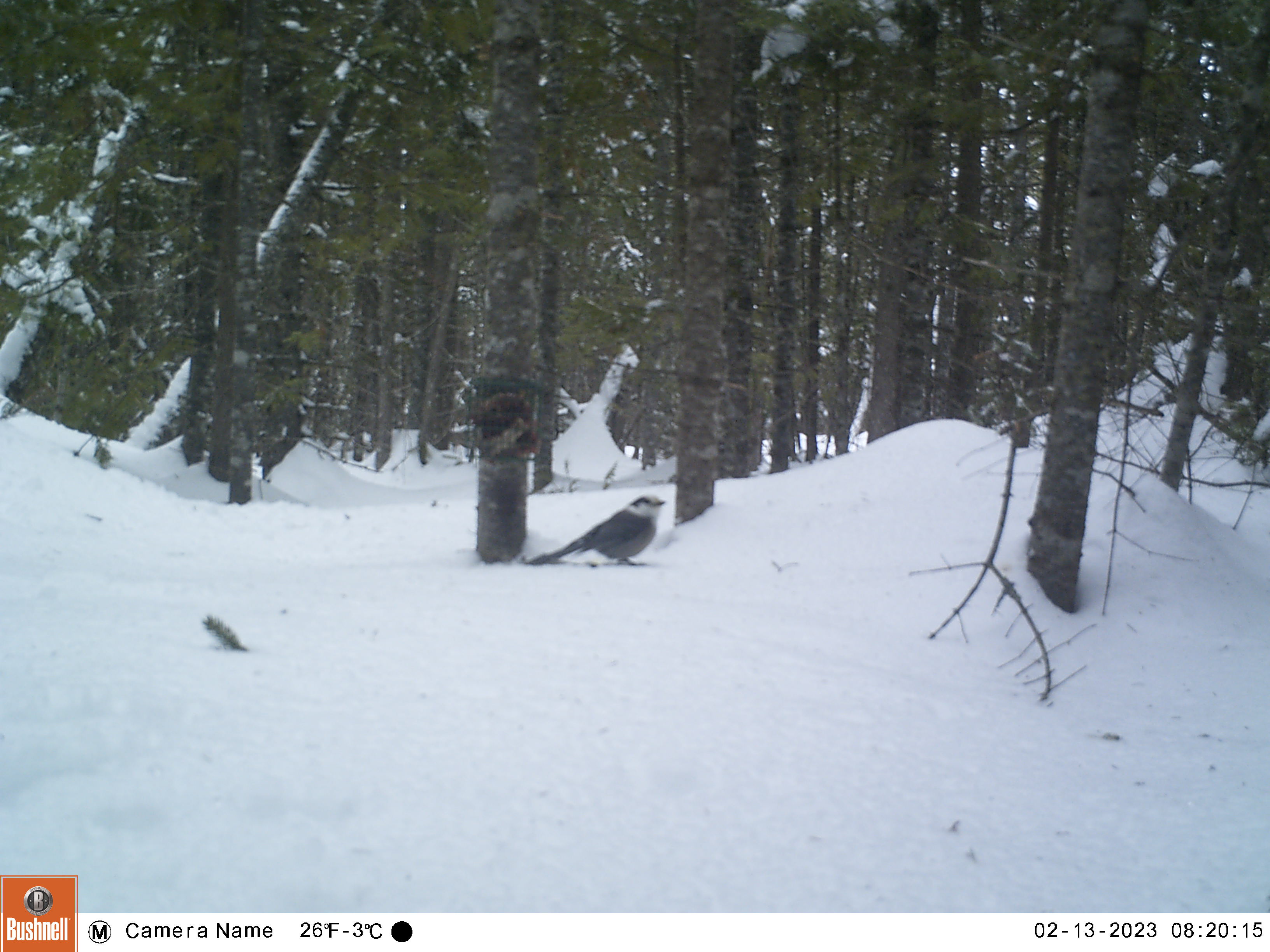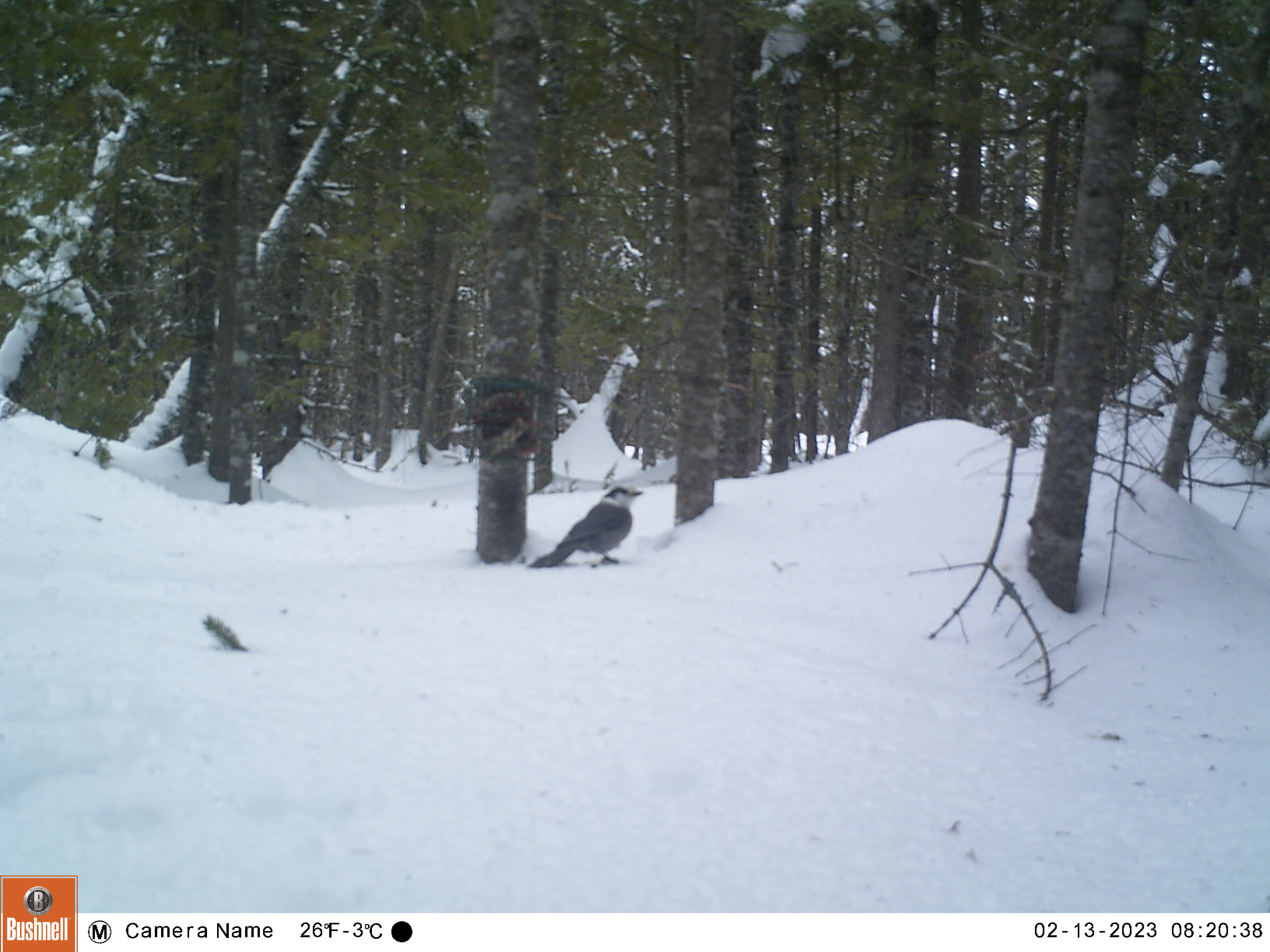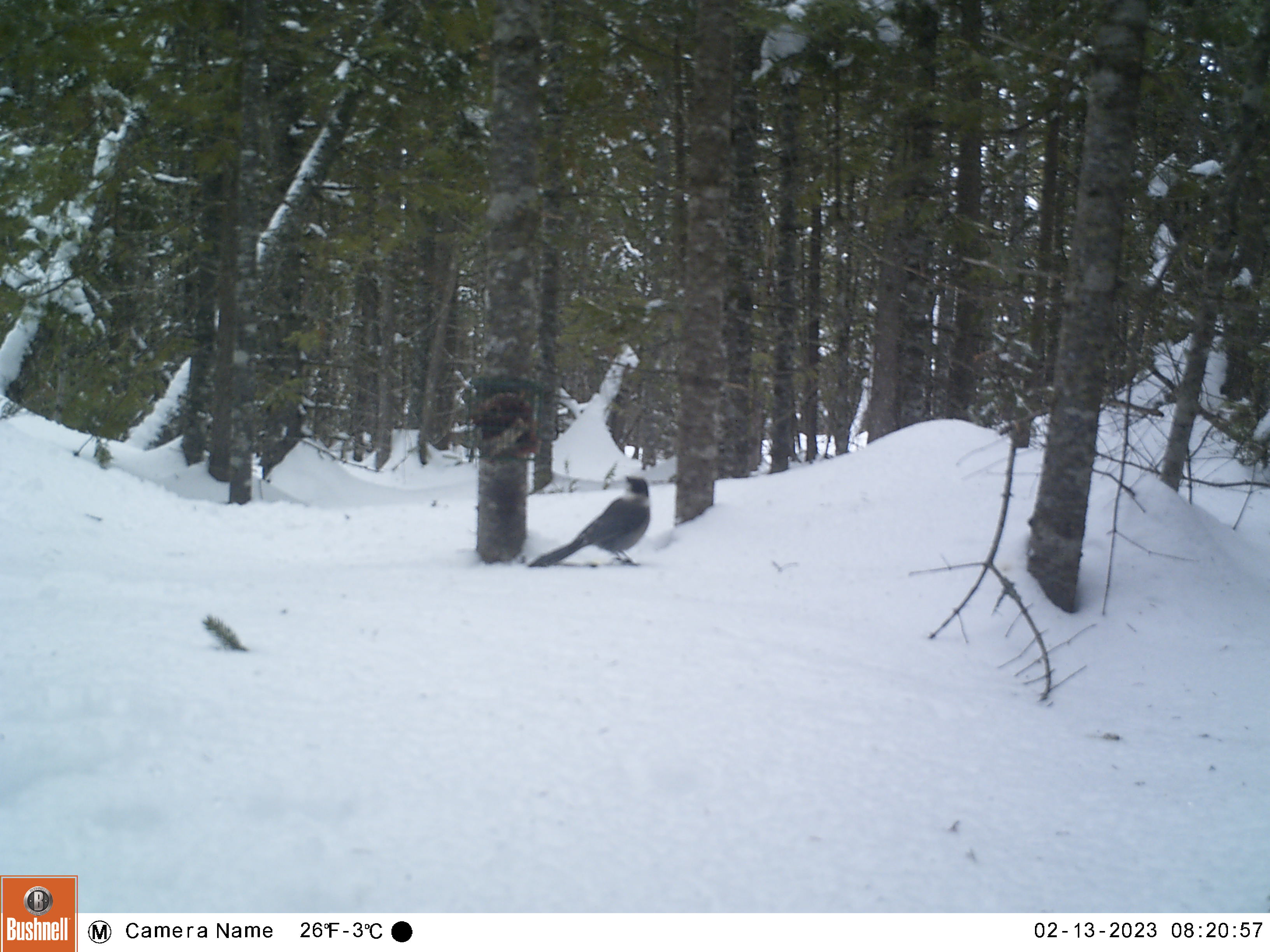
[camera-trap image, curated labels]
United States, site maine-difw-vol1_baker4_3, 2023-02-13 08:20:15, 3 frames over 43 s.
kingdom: Animalia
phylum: Chordata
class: Aves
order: Passeriformes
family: Corvidae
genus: Perisoreus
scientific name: Perisoreus canadensis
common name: canada jay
Canada jay (Perisoreus canadensis).